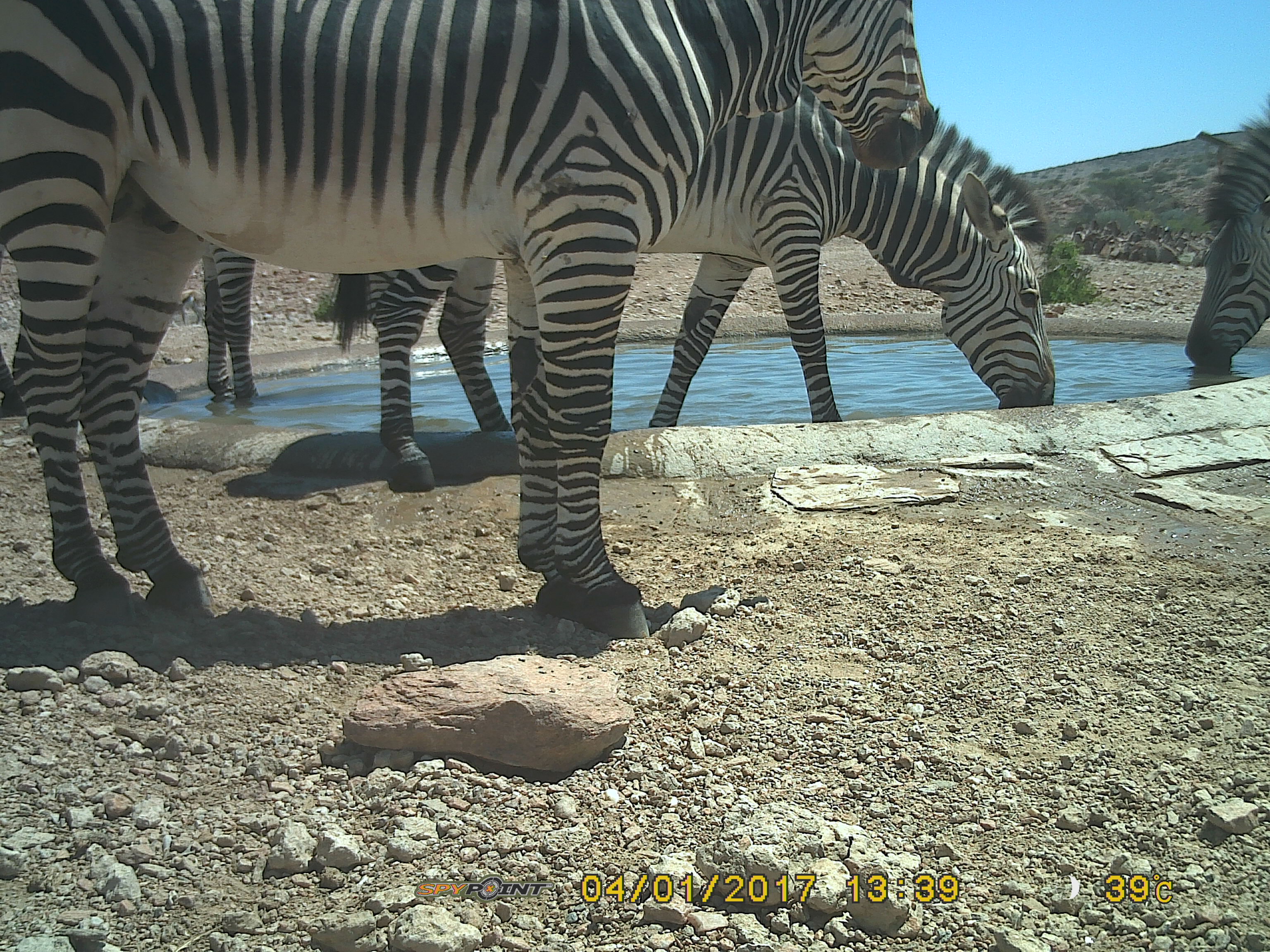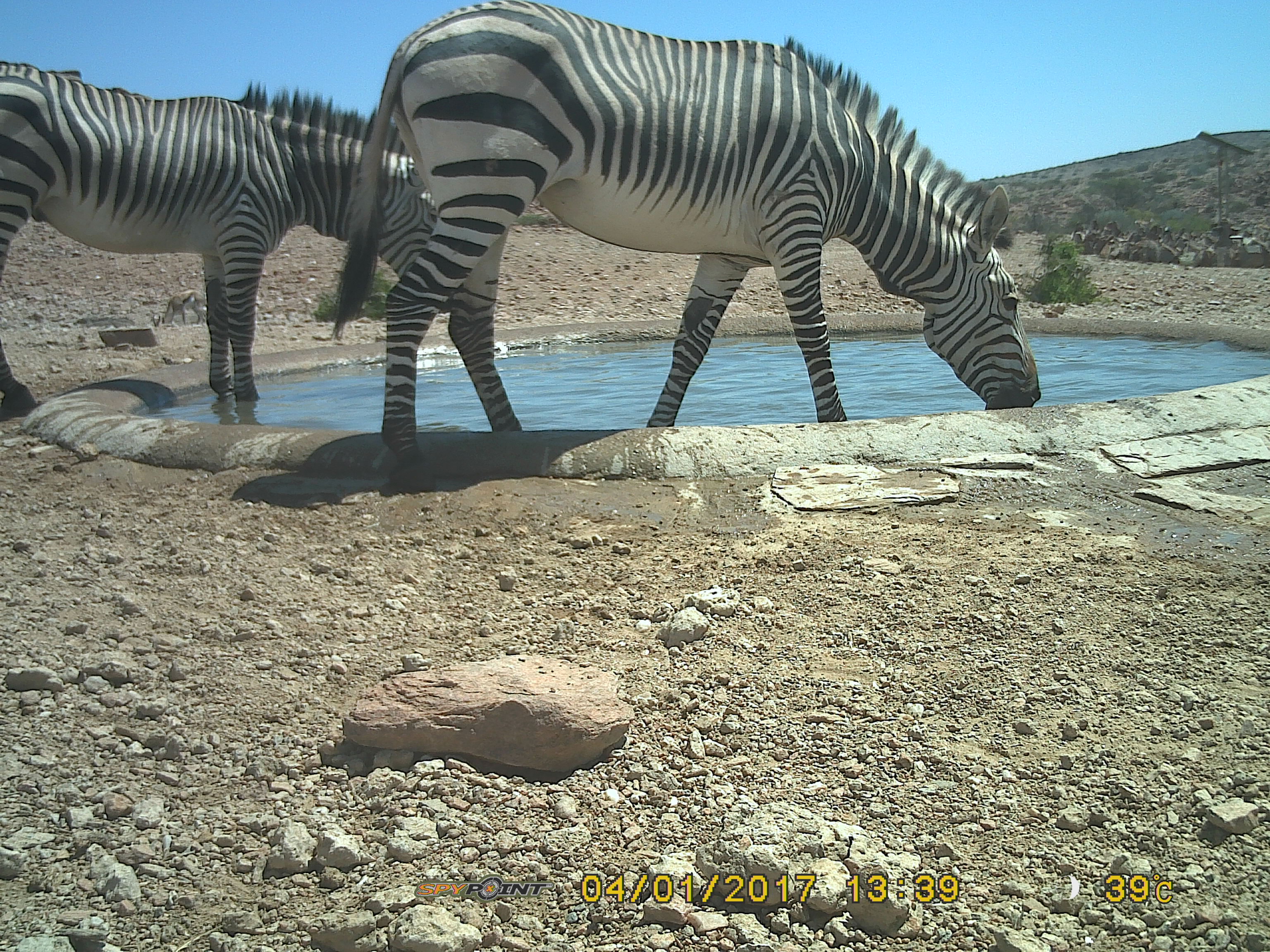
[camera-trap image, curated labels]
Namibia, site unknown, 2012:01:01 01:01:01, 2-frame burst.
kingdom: Animalia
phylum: Chordata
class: Mammalia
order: Perissodactyla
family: Equidae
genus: Equus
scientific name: Equus zebra hartmannae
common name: hartmann's mountain zebra